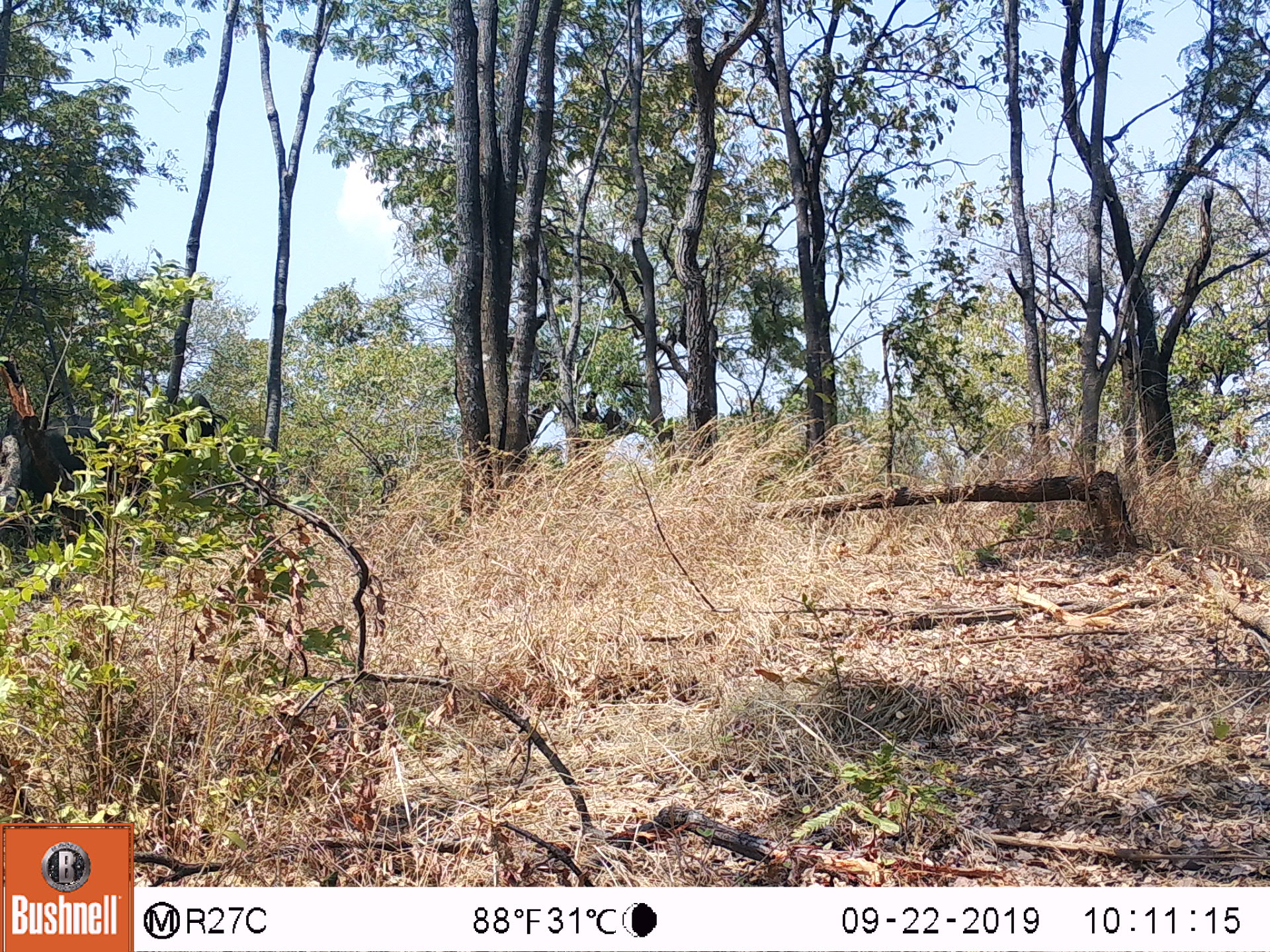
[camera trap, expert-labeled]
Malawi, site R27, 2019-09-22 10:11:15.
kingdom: Animalia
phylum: Chordata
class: Mammalia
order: Proboscidea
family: Elephantidae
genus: Loxodonta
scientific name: Loxodonta africana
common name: african savanna elephant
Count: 1.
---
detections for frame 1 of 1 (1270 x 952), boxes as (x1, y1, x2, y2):
african savanna elephant: (29, 371, 238, 538)